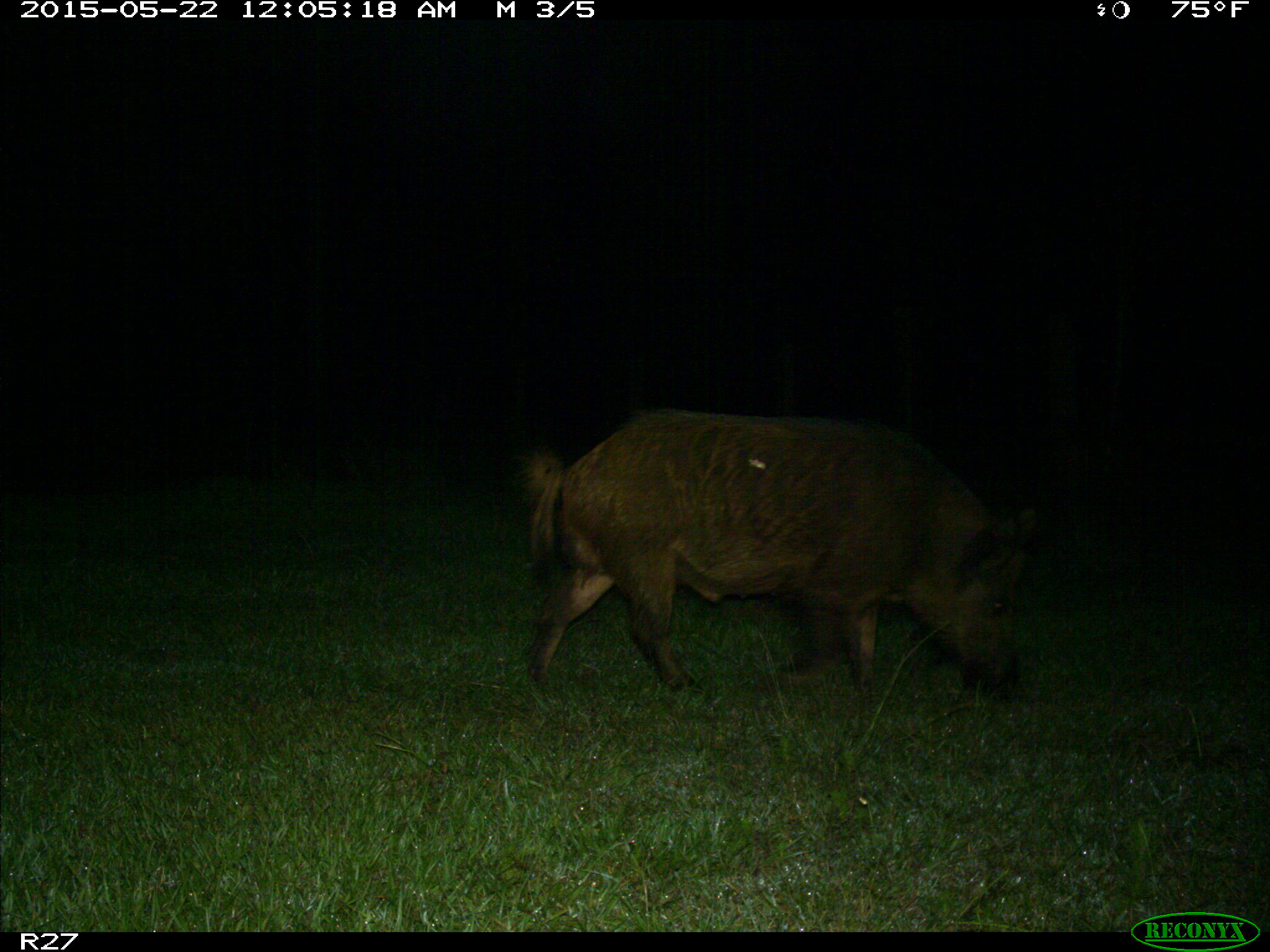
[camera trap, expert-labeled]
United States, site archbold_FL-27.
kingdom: Animalia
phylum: Chordata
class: Mammalia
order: Artiodactyla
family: Suidae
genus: Sus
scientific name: Sus scrofa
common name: wild boar